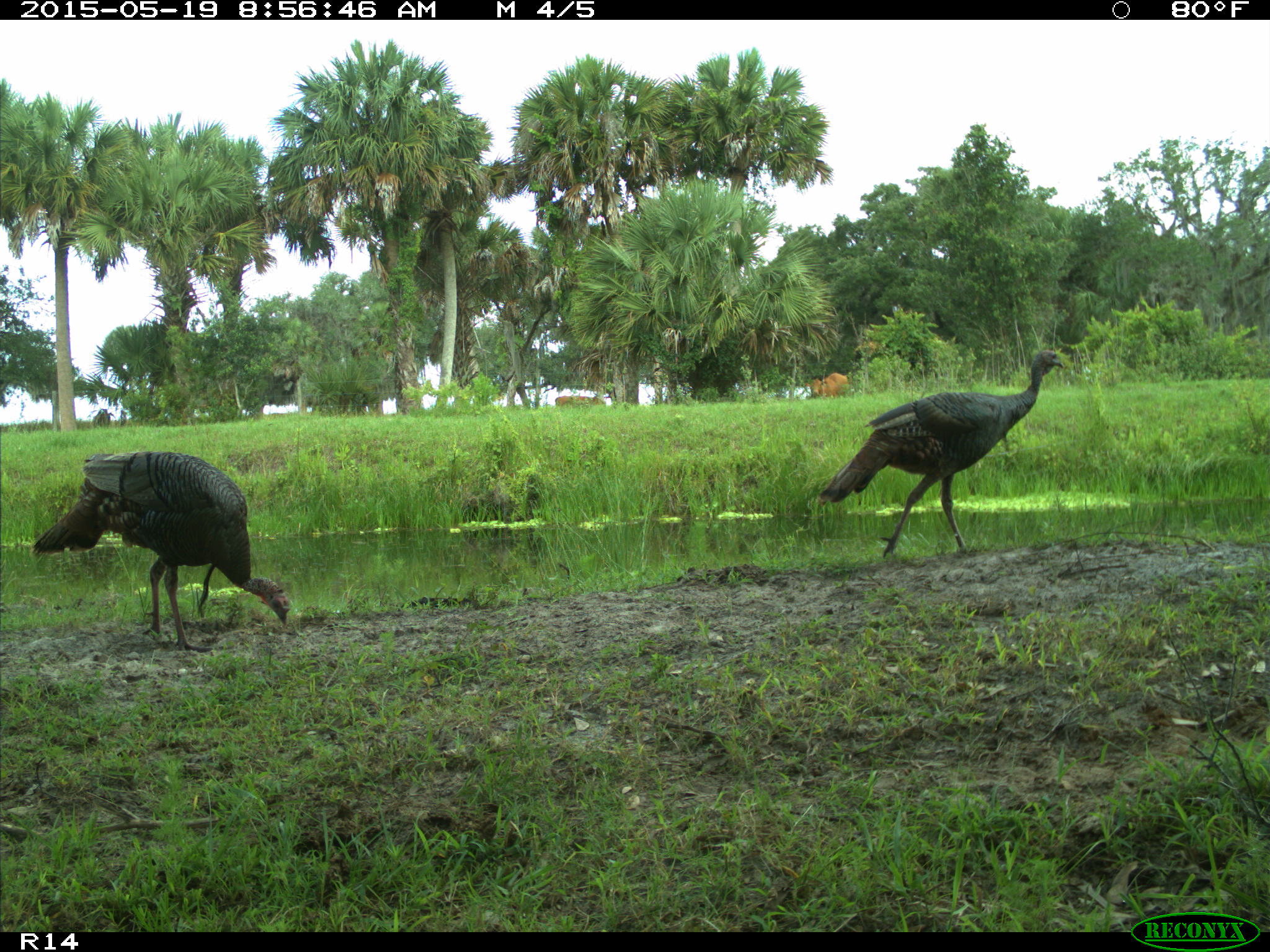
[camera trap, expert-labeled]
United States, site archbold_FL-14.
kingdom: Animalia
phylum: Chordata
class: Mammalia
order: Artiodactyla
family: Bovidae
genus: Bos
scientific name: Bos taurus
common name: domestic cow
Bos taurus (domestic cow).